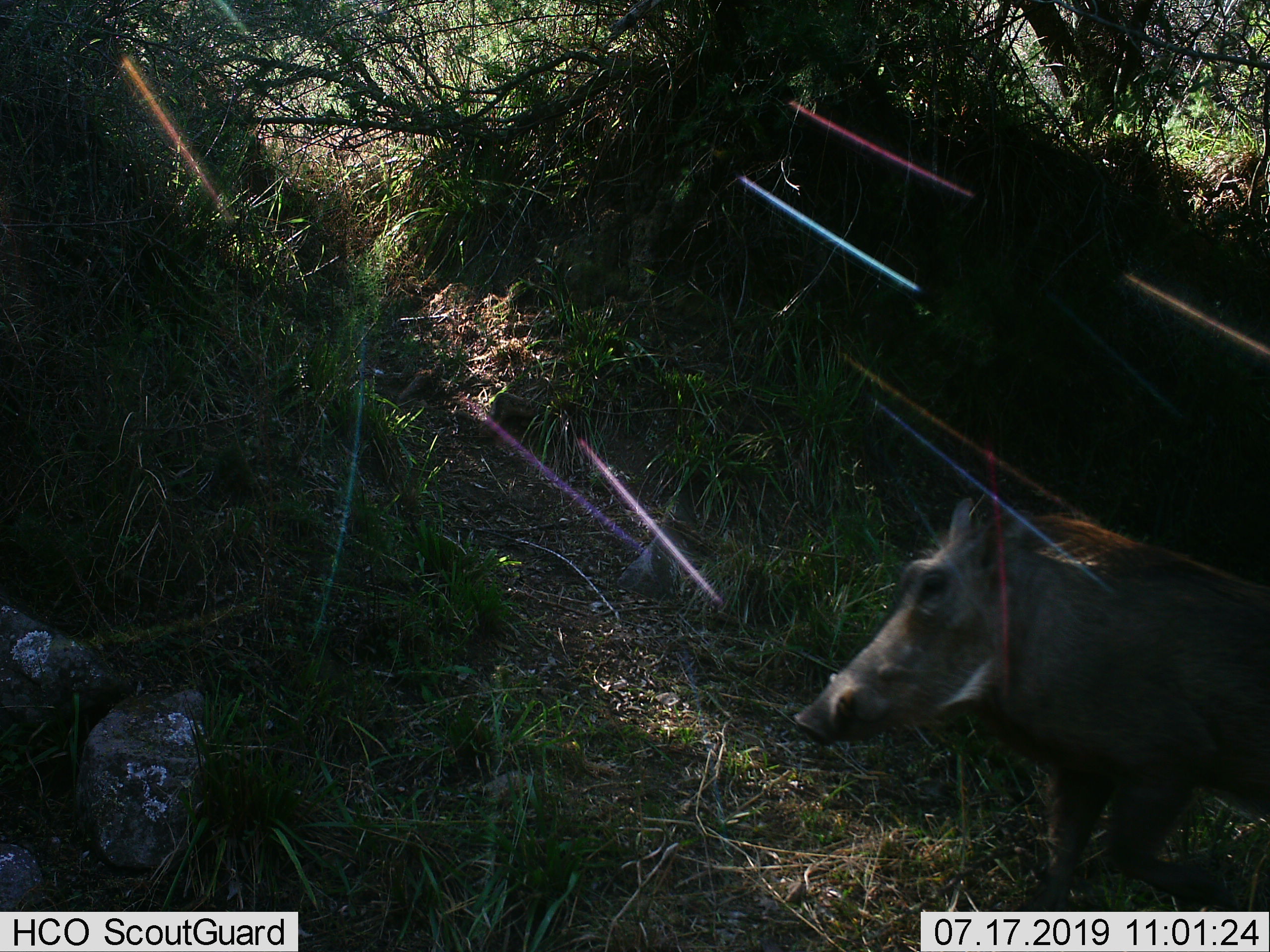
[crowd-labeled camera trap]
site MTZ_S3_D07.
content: unidentified animal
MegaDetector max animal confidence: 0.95